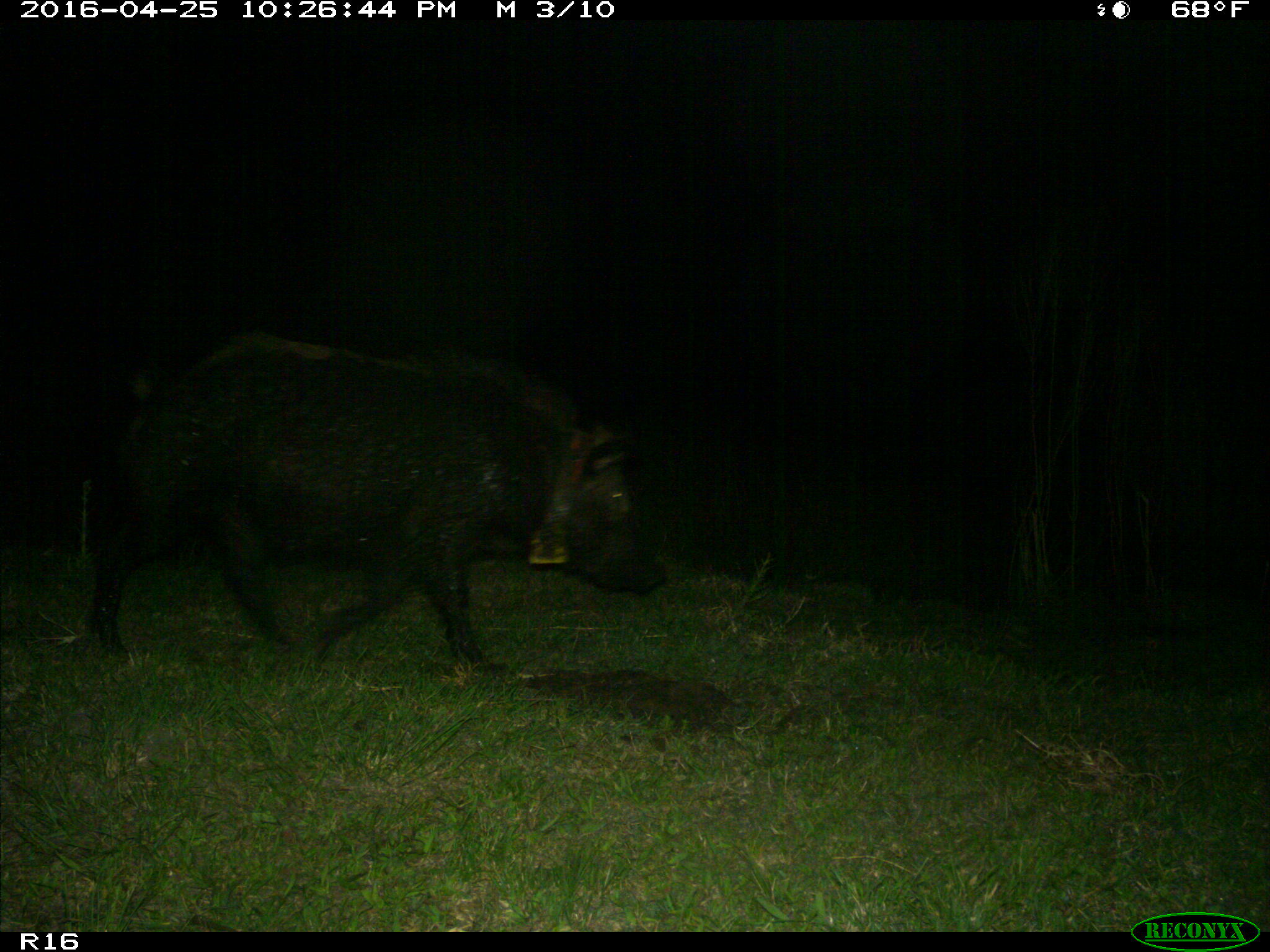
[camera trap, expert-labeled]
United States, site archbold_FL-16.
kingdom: Animalia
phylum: Chordata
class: Mammalia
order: Artiodactyla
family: Suidae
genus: Sus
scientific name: Sus scrofa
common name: wild boar